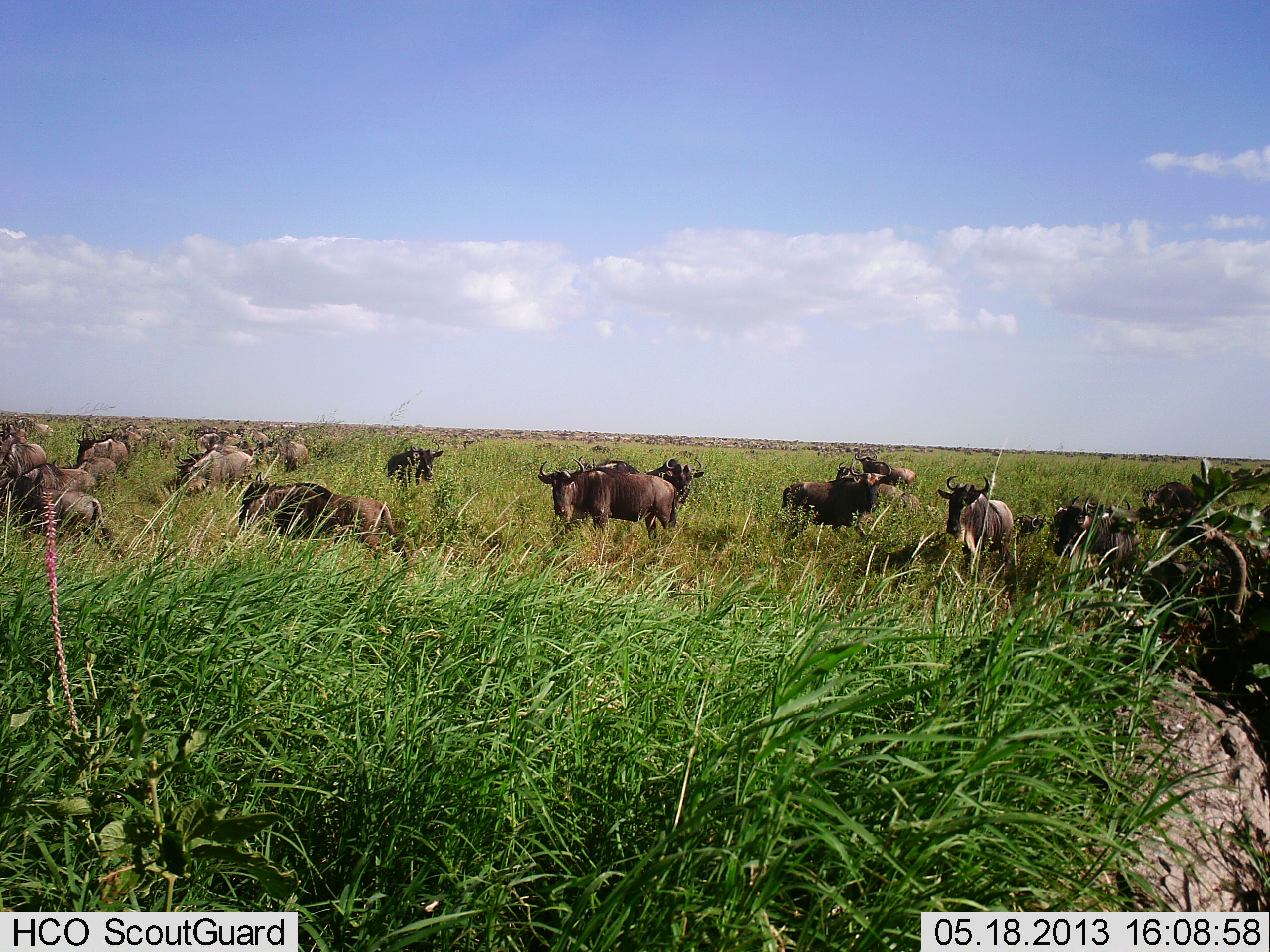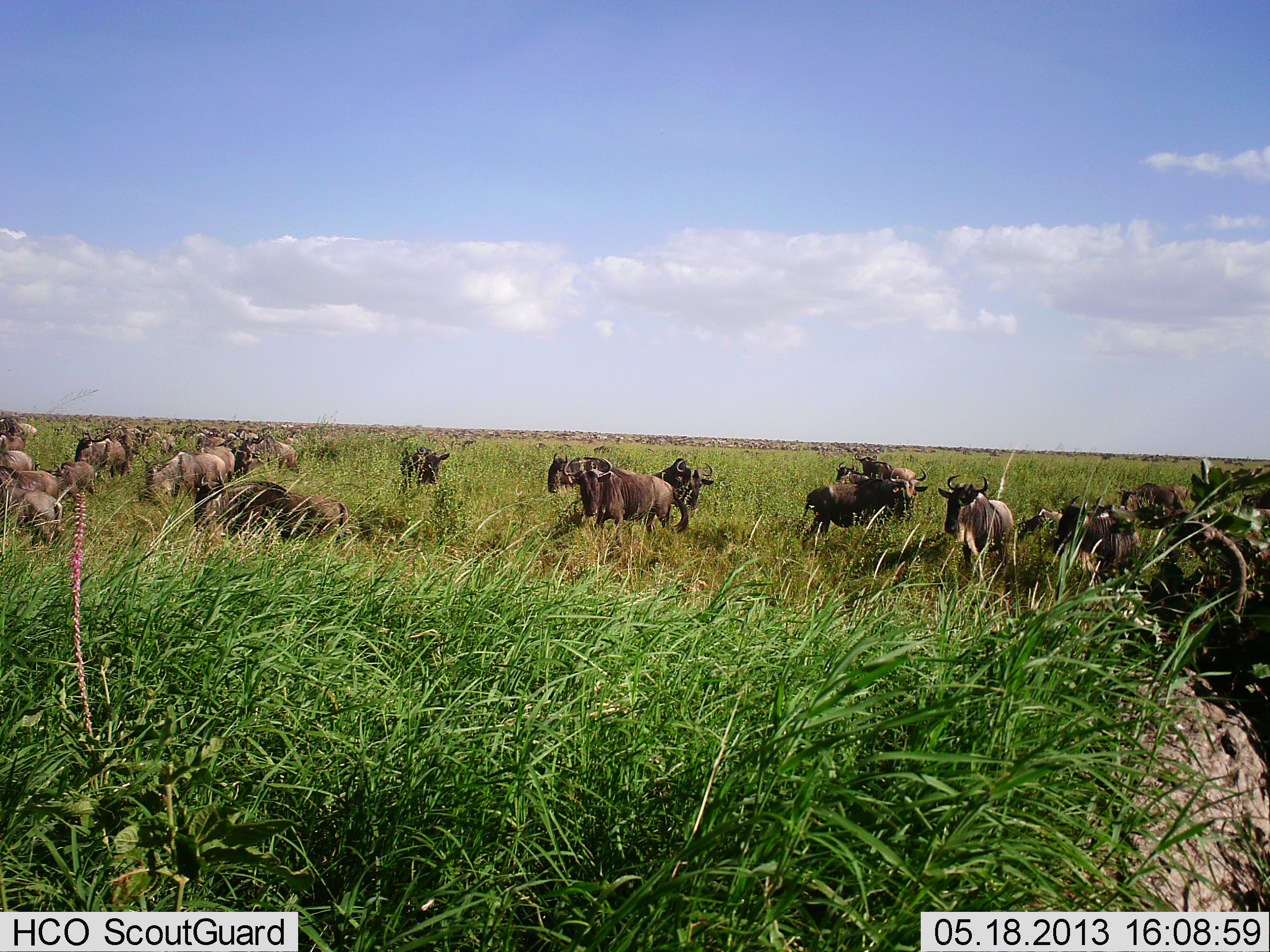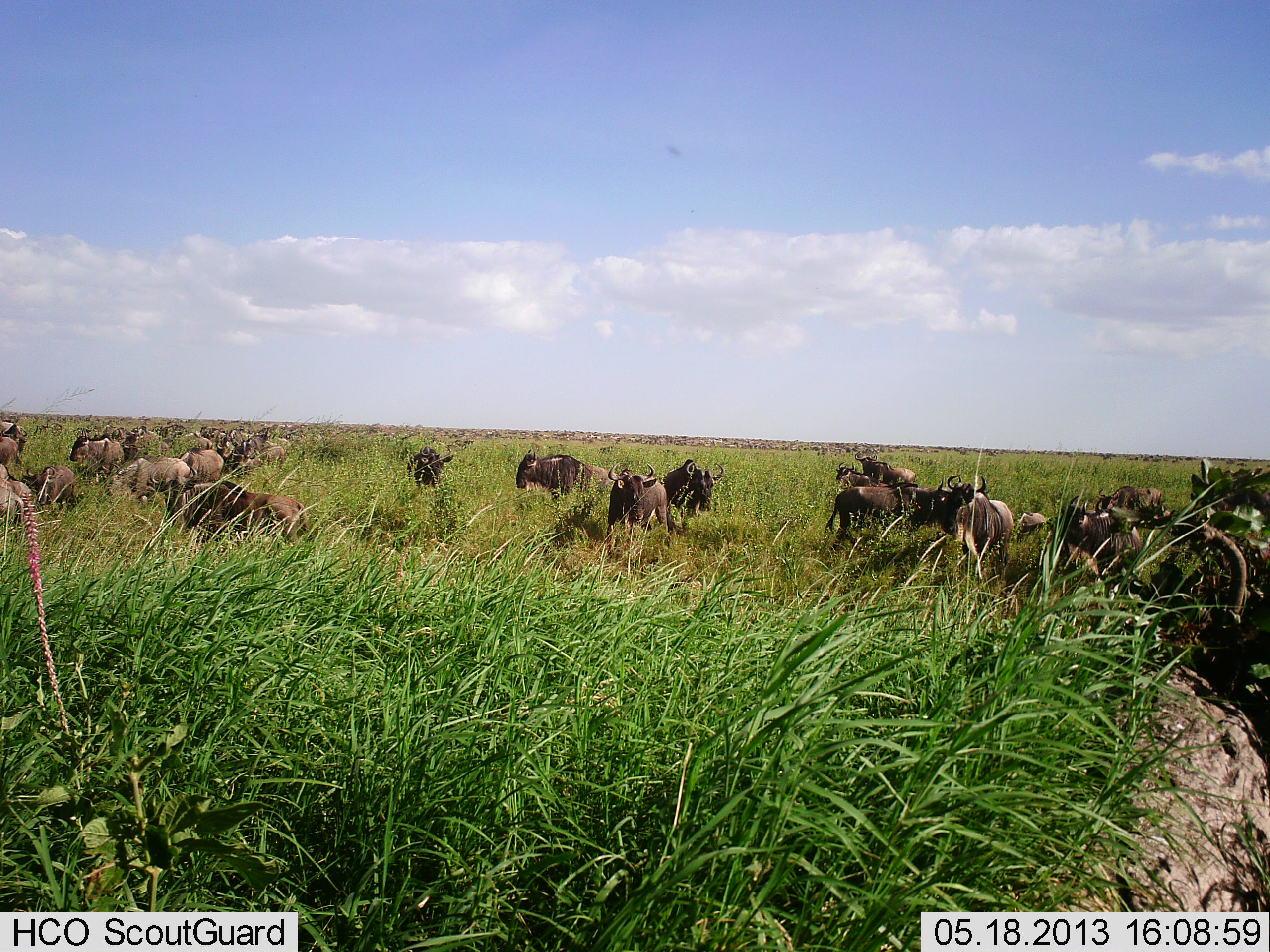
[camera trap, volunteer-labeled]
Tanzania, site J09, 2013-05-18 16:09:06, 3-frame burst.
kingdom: Animalia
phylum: Chordata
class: Mammalia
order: Artiodactyla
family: Bovidae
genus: Connochaetes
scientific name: Connochaetes taurinus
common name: blue wildebeest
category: wildebeest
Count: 11-50.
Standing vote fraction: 64%.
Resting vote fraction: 18%.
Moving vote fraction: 82%.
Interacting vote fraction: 25%.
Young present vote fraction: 0%.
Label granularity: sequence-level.